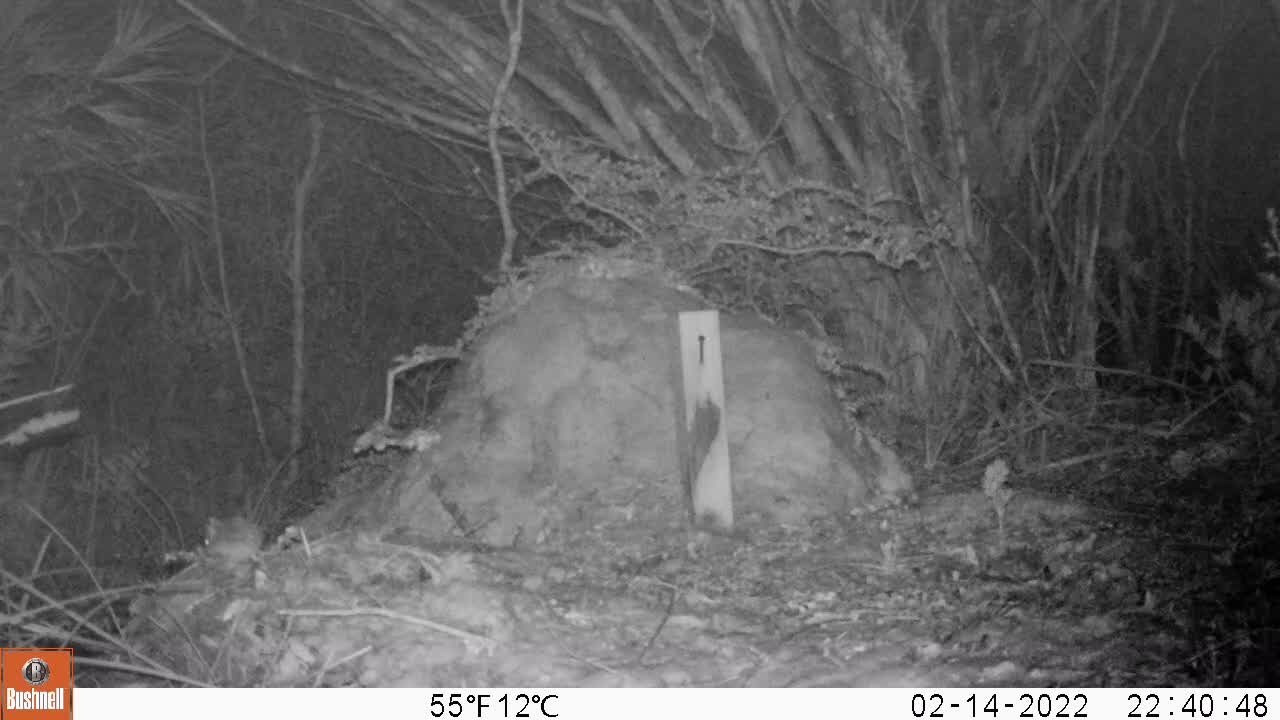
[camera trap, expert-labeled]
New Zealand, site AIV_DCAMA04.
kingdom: Animalia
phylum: Chordata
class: Mammalia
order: Rodentia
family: Muridae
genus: Mus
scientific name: Mus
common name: mouse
Mouse (Mus).